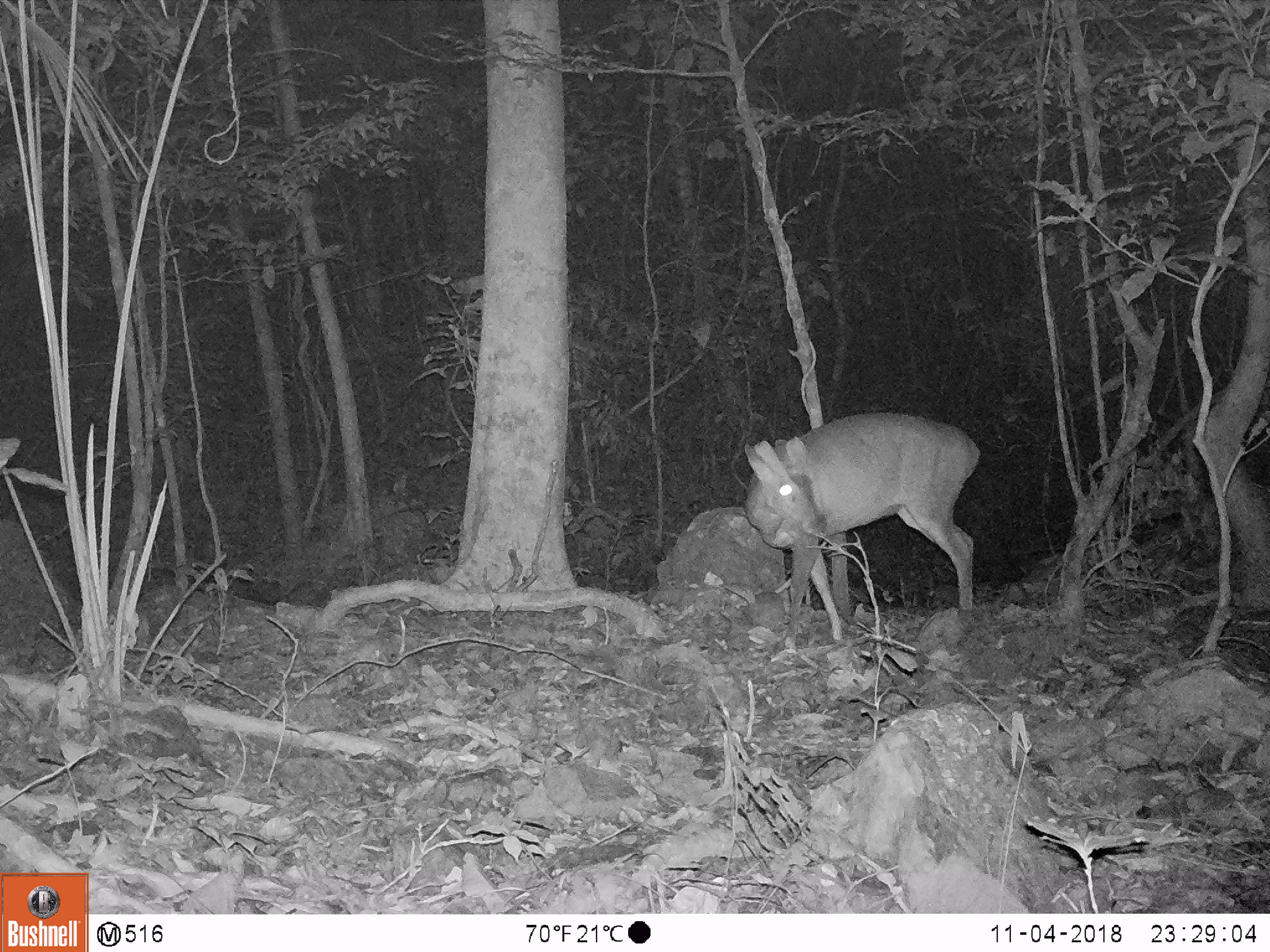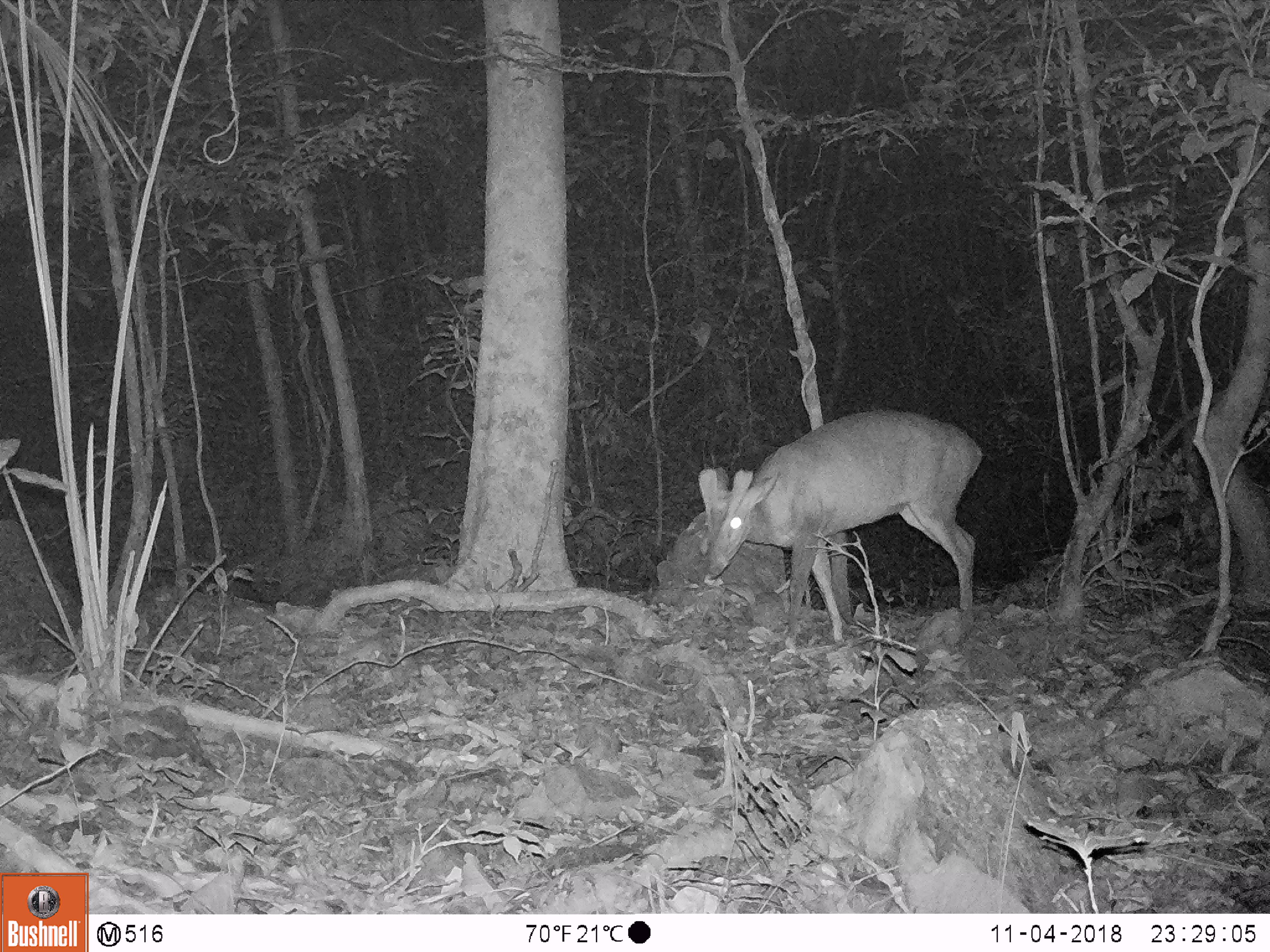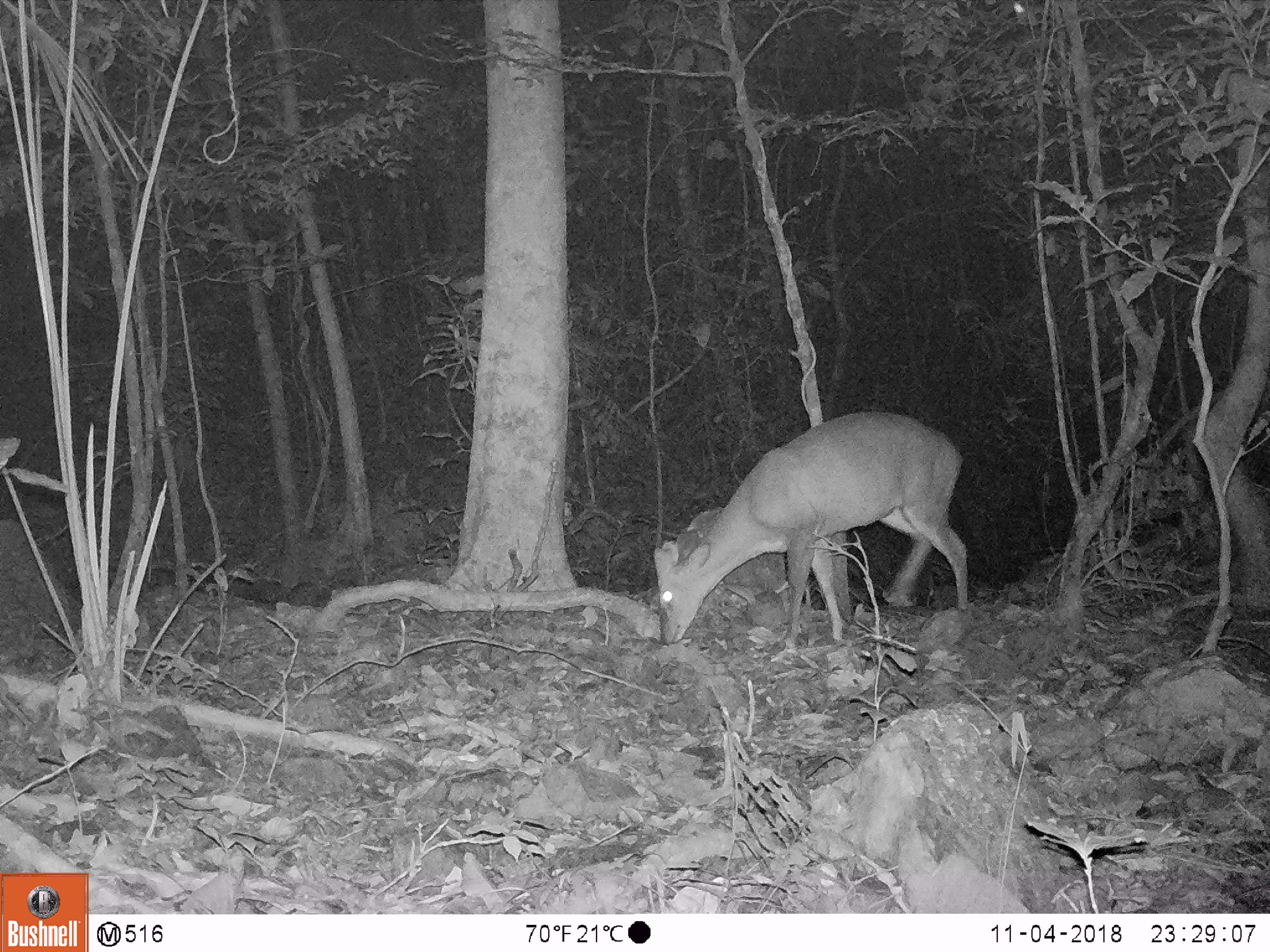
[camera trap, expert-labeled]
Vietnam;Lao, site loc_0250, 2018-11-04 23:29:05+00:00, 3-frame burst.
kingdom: Animalia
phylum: Chordata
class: Mammalia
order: Artiodactyla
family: Cervidae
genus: Muntiacus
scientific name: Muntiacus vuquangensis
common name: large-antlered muntjac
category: large antlered muntjac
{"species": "large antlered muntjac (large-antlered muntjac) (Muntiacus vuquangensis)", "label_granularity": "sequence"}